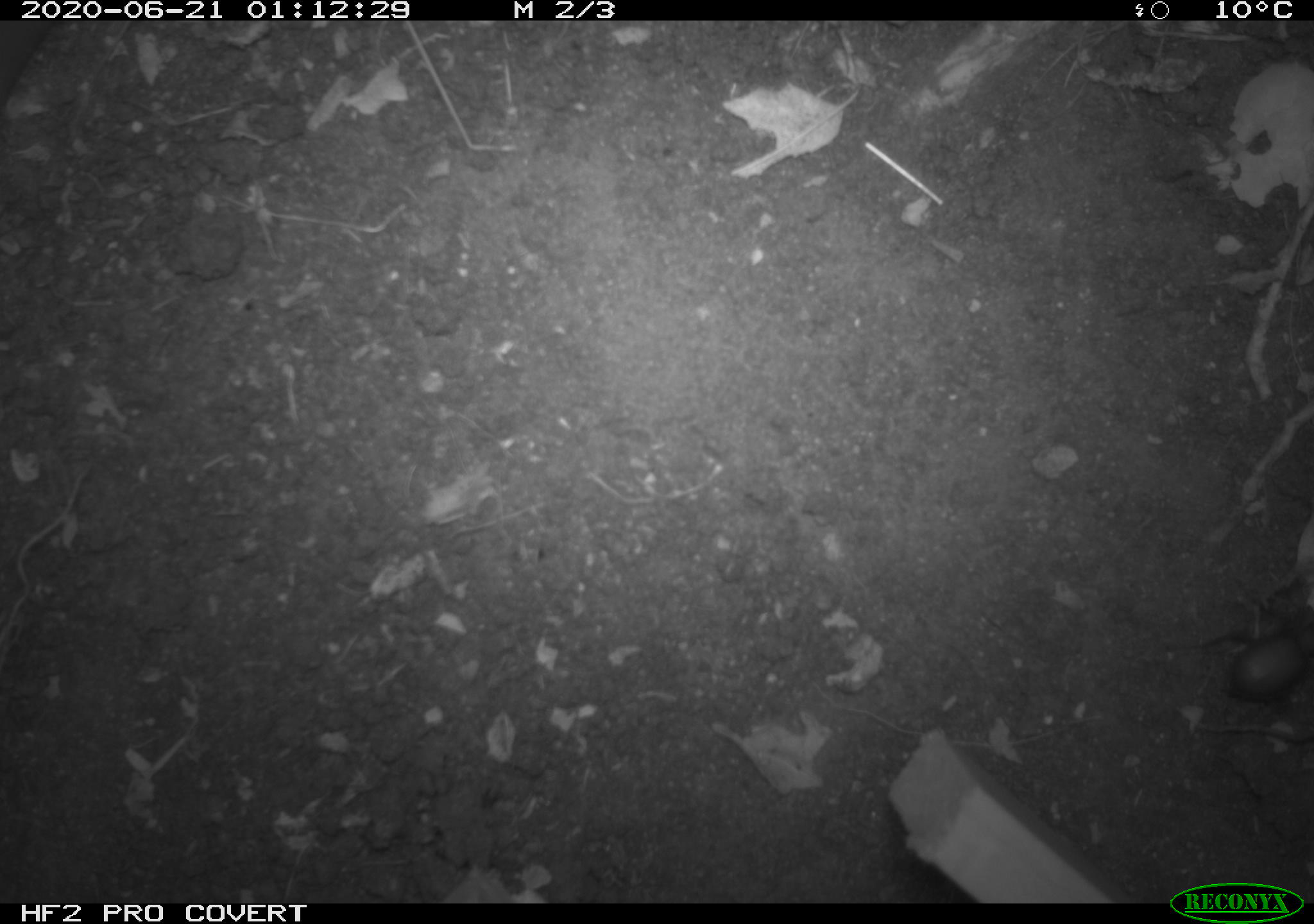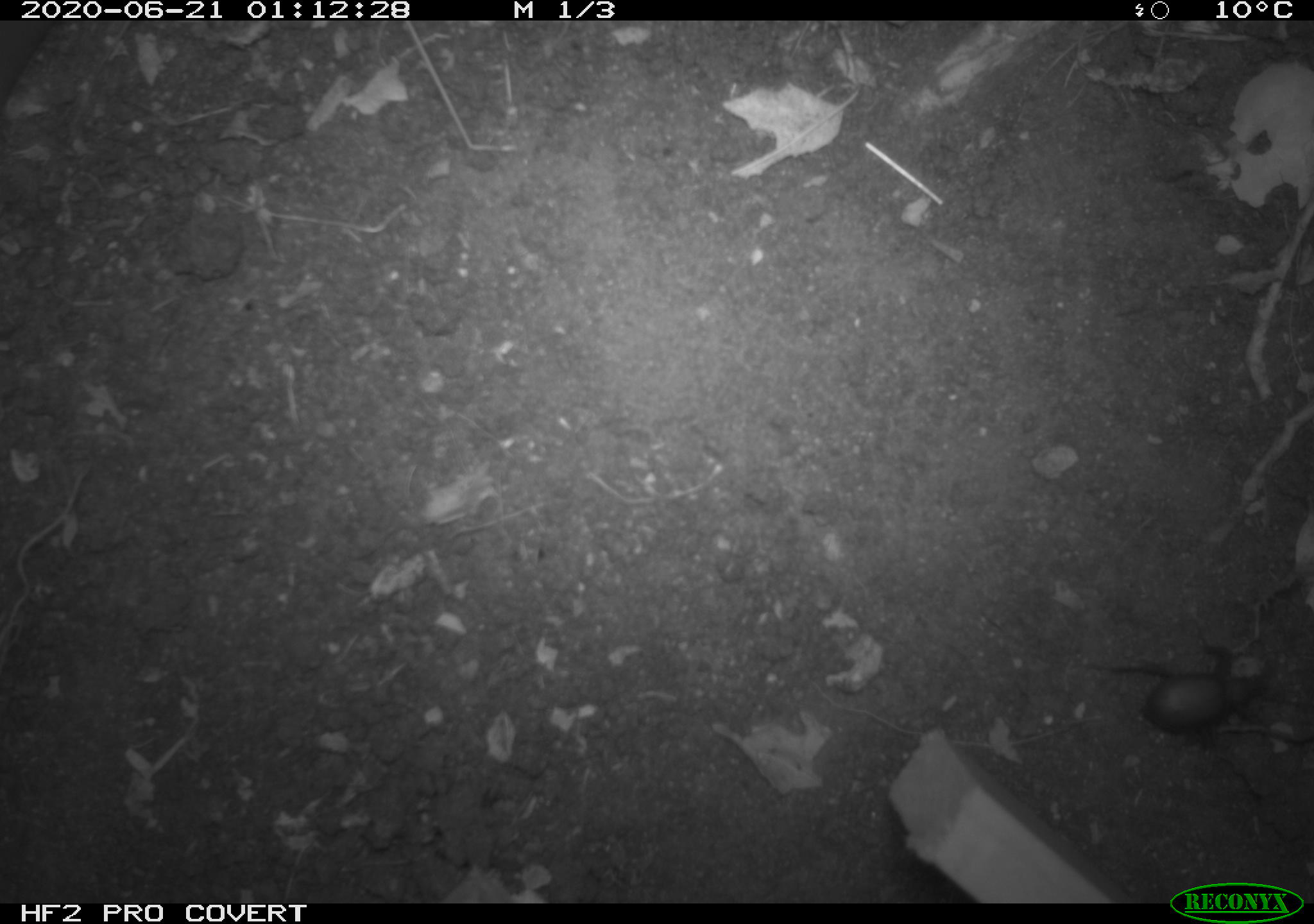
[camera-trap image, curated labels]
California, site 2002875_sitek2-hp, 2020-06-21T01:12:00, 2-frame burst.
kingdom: Animalia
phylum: Arthropoda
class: Insecta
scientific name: Insecta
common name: insect